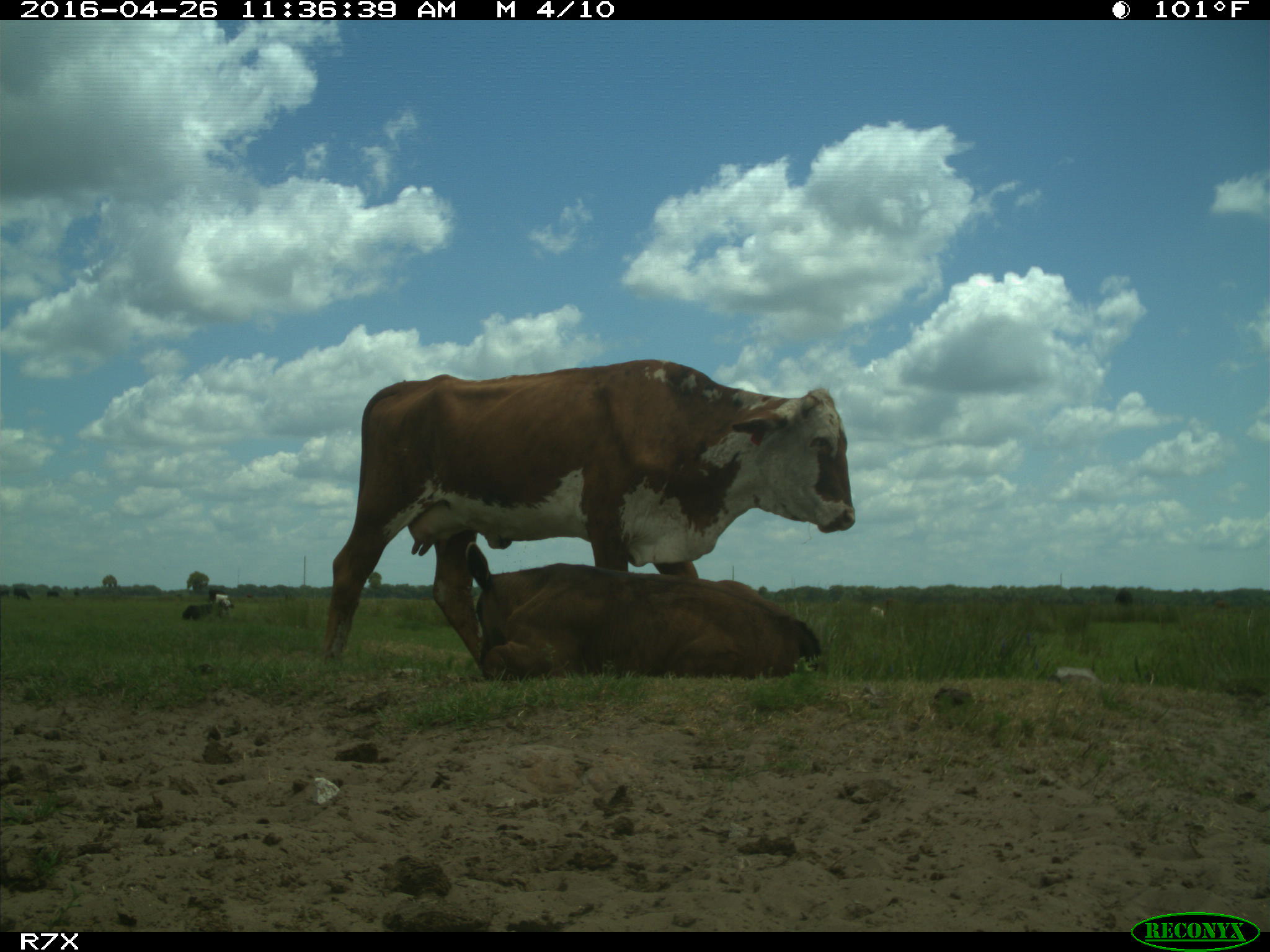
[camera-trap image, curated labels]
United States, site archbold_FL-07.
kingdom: Animalia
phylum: Chordata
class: Mammalia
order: Artiodactyla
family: Bovidae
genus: Bos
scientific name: Bos taurus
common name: domestic cow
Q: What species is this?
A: Bos taurus (domestic cow).